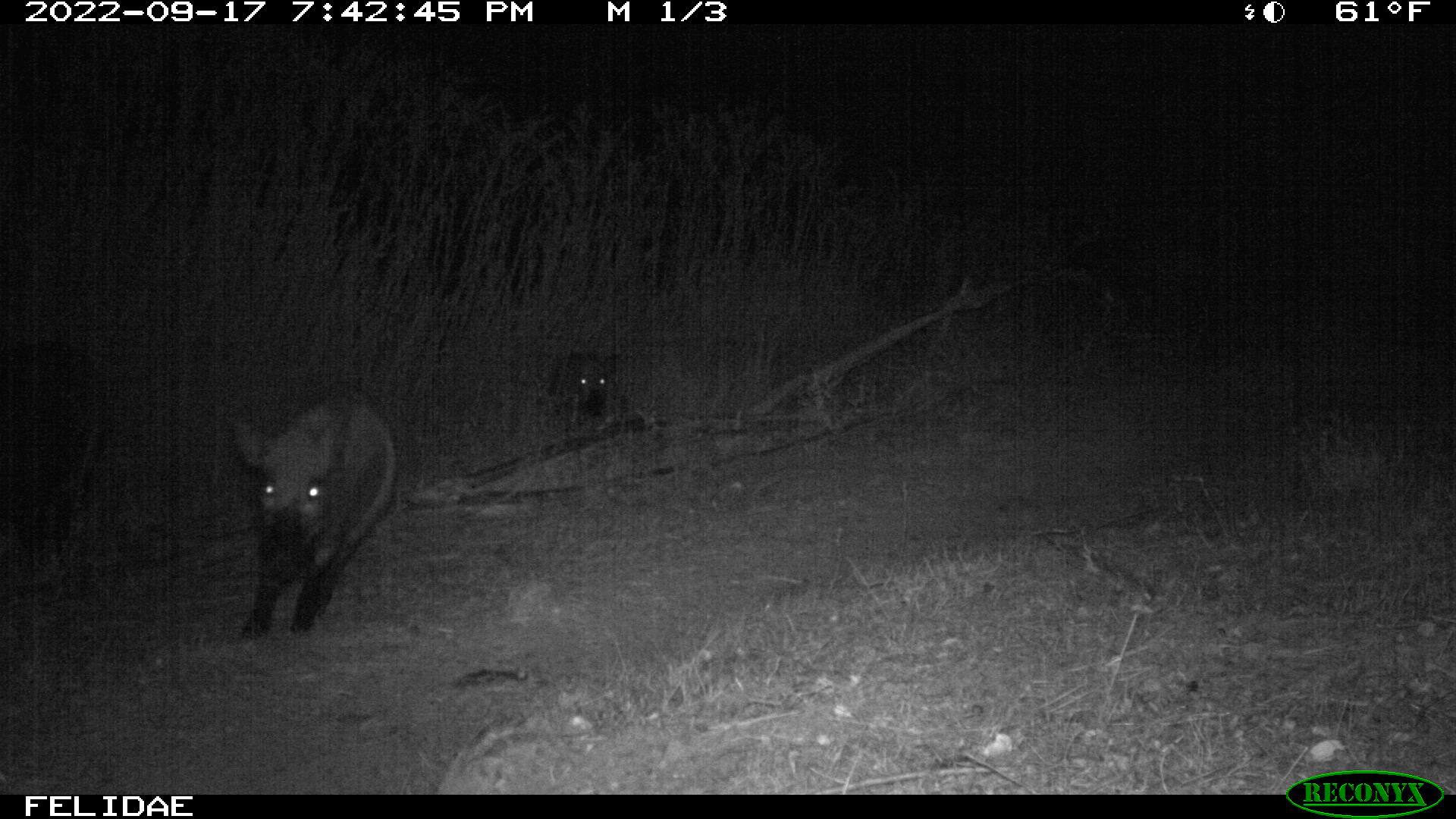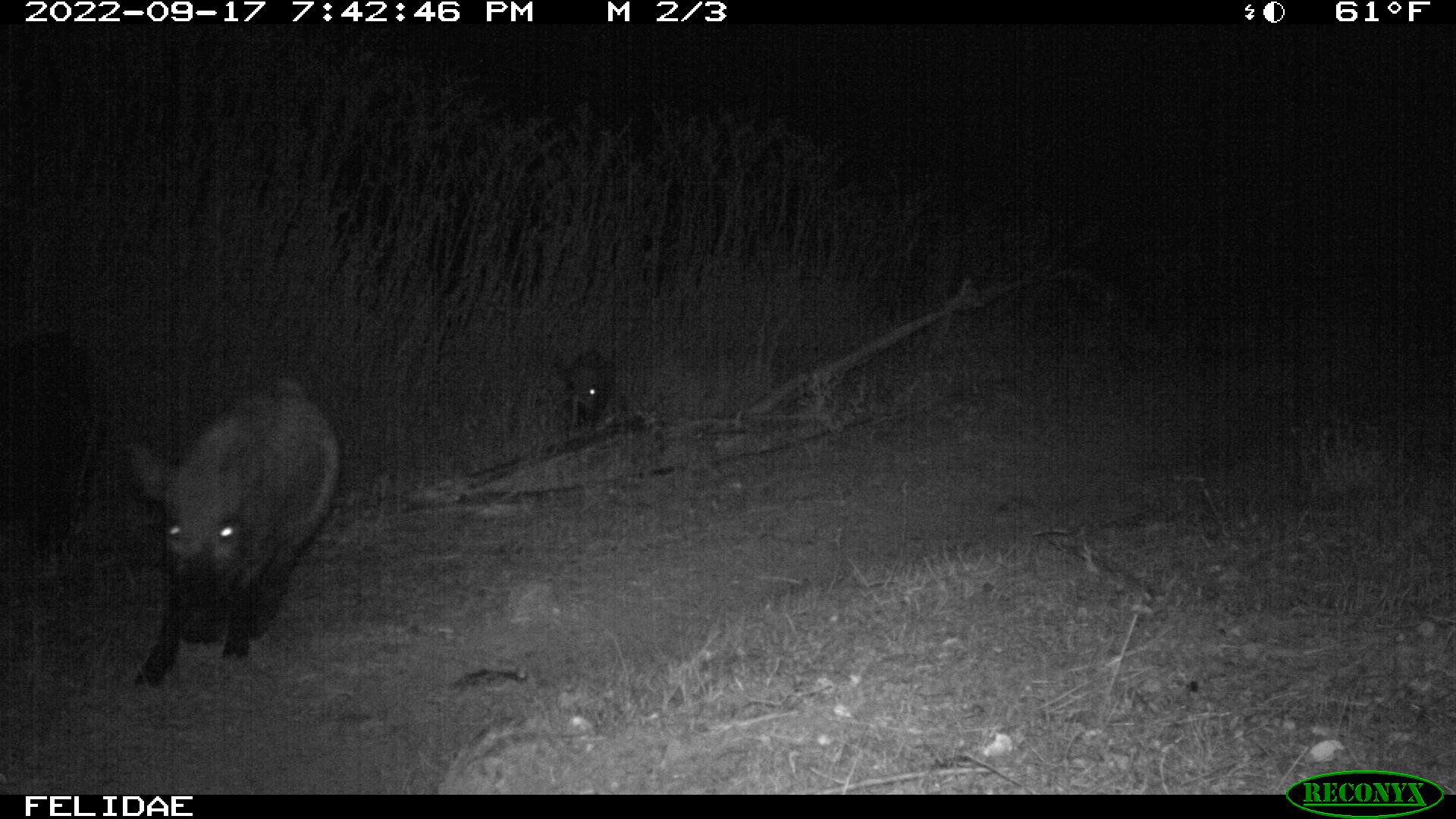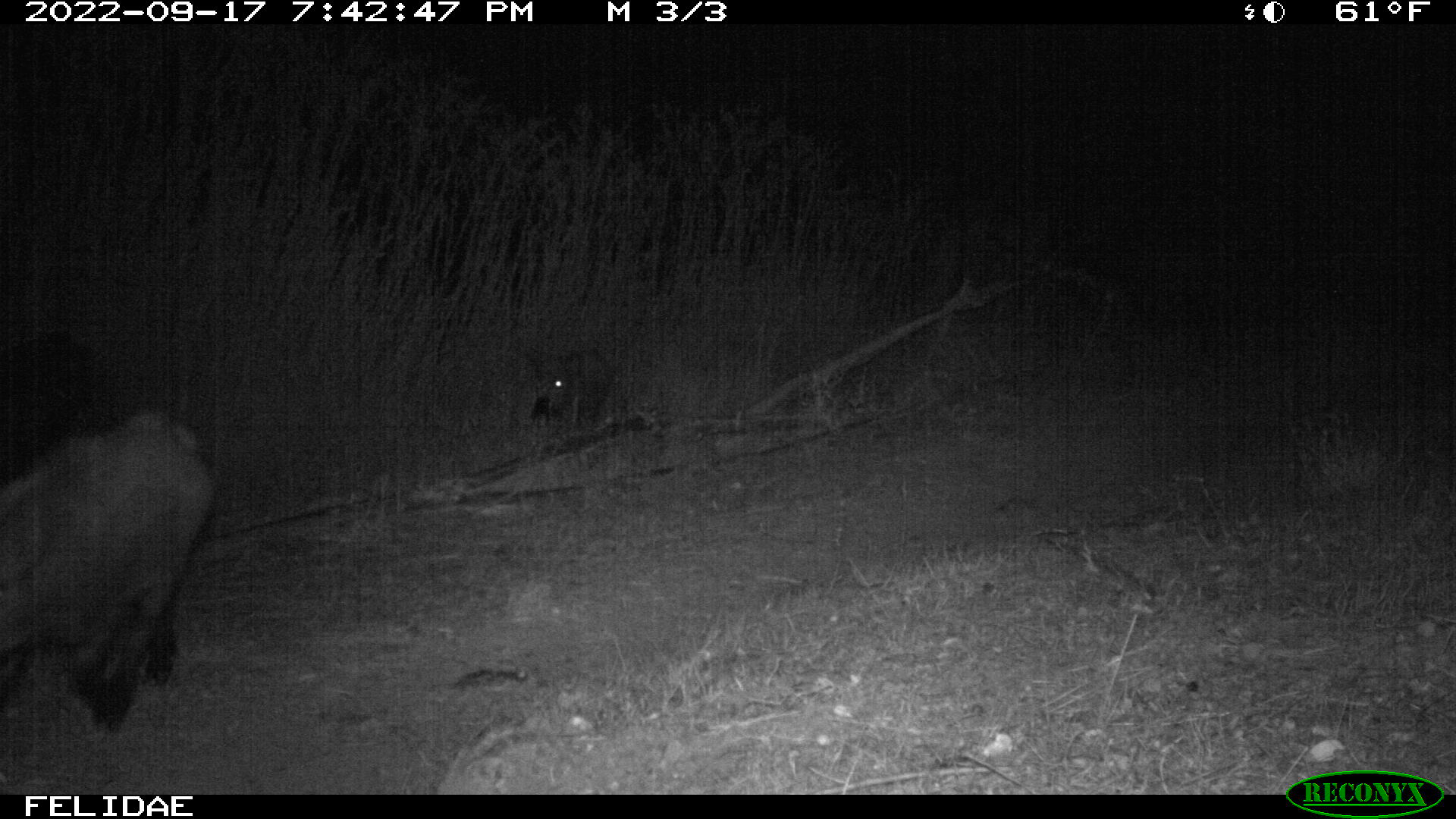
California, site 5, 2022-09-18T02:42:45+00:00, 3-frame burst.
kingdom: Animalia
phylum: Chordata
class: Mammalia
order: Artiodactyla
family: Suidae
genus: Sus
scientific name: Sus scrofa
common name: wild boar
Wild boar (Sus scrofa).